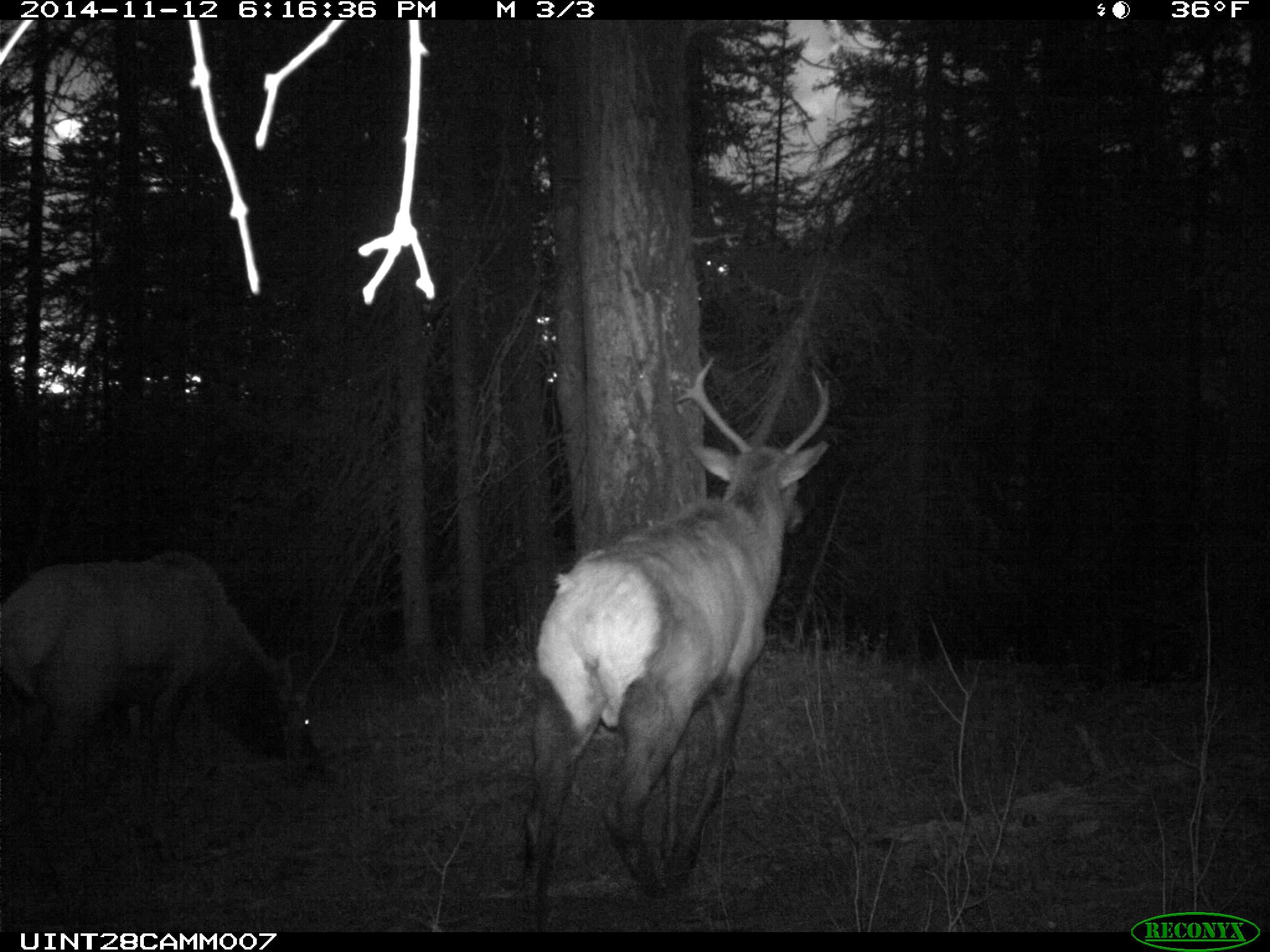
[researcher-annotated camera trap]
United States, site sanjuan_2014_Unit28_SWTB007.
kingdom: Animalia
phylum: Chordata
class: Mammalia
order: Artiodactyla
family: Cervidae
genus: Cervus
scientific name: Cervus elaphus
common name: red deer